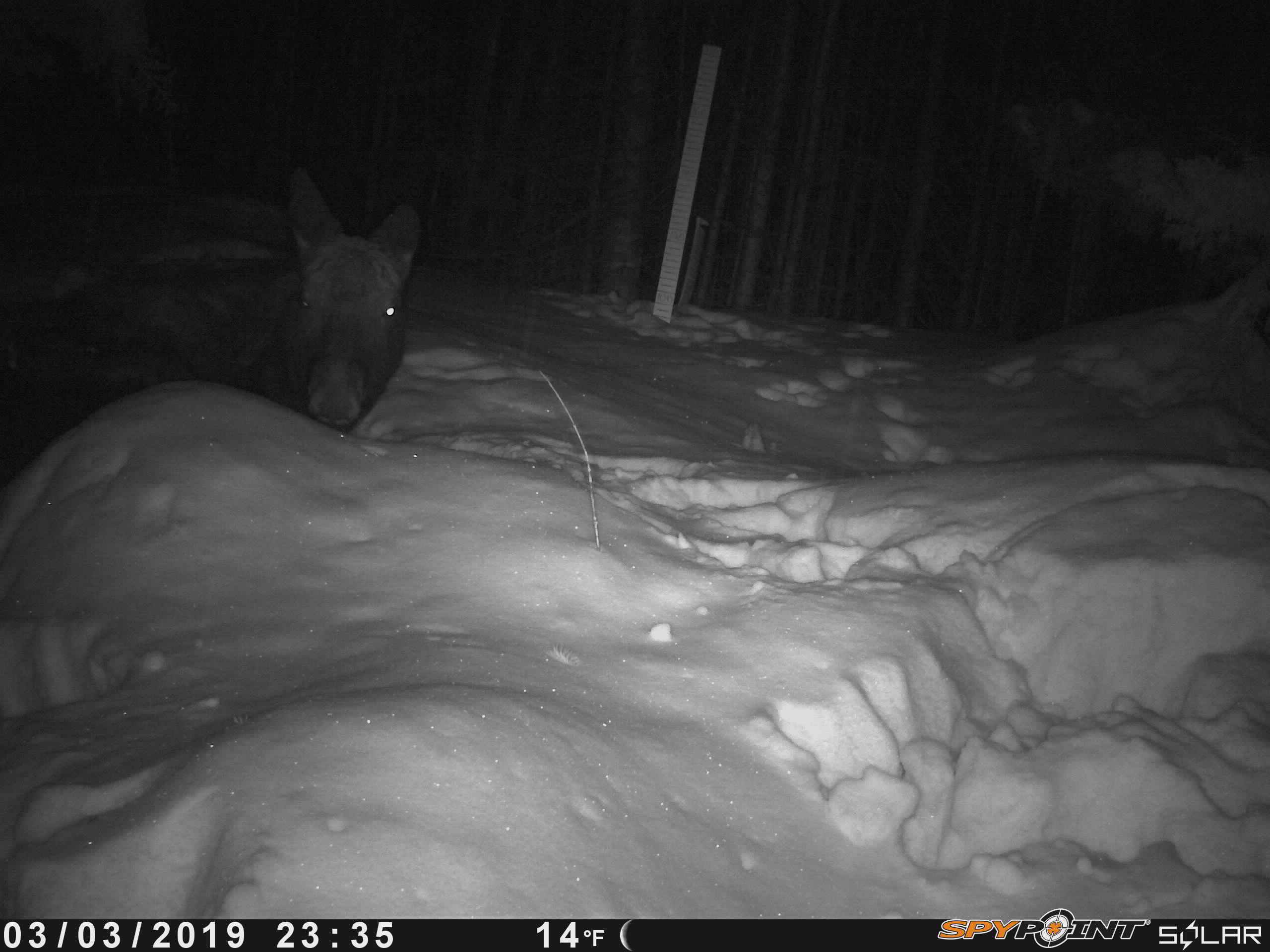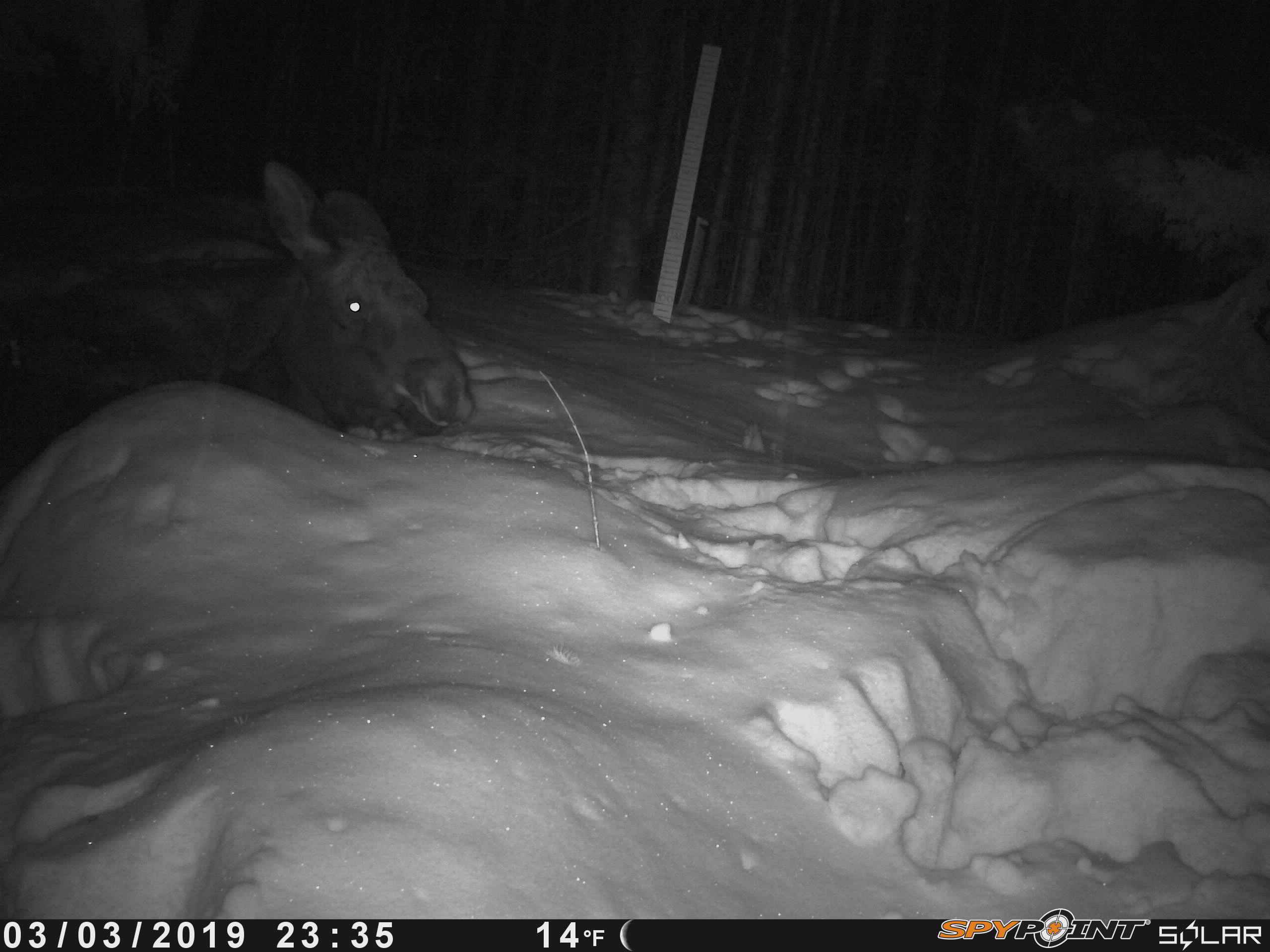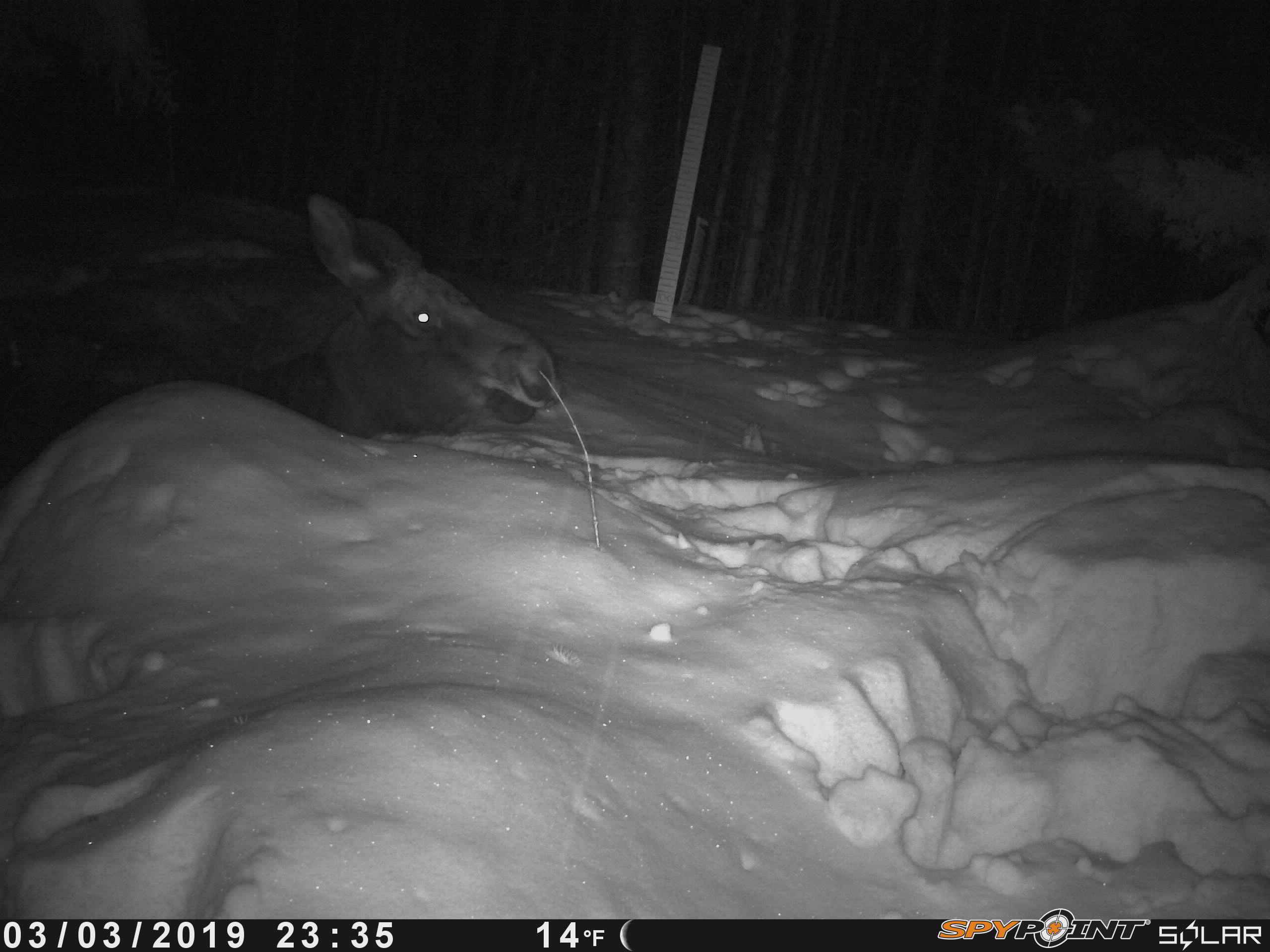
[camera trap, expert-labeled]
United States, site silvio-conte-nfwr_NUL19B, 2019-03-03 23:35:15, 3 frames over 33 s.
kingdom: Animalia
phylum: Chordata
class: Mammalia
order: Artiodactyla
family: Cervidae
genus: Alces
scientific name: Alces alces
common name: moose